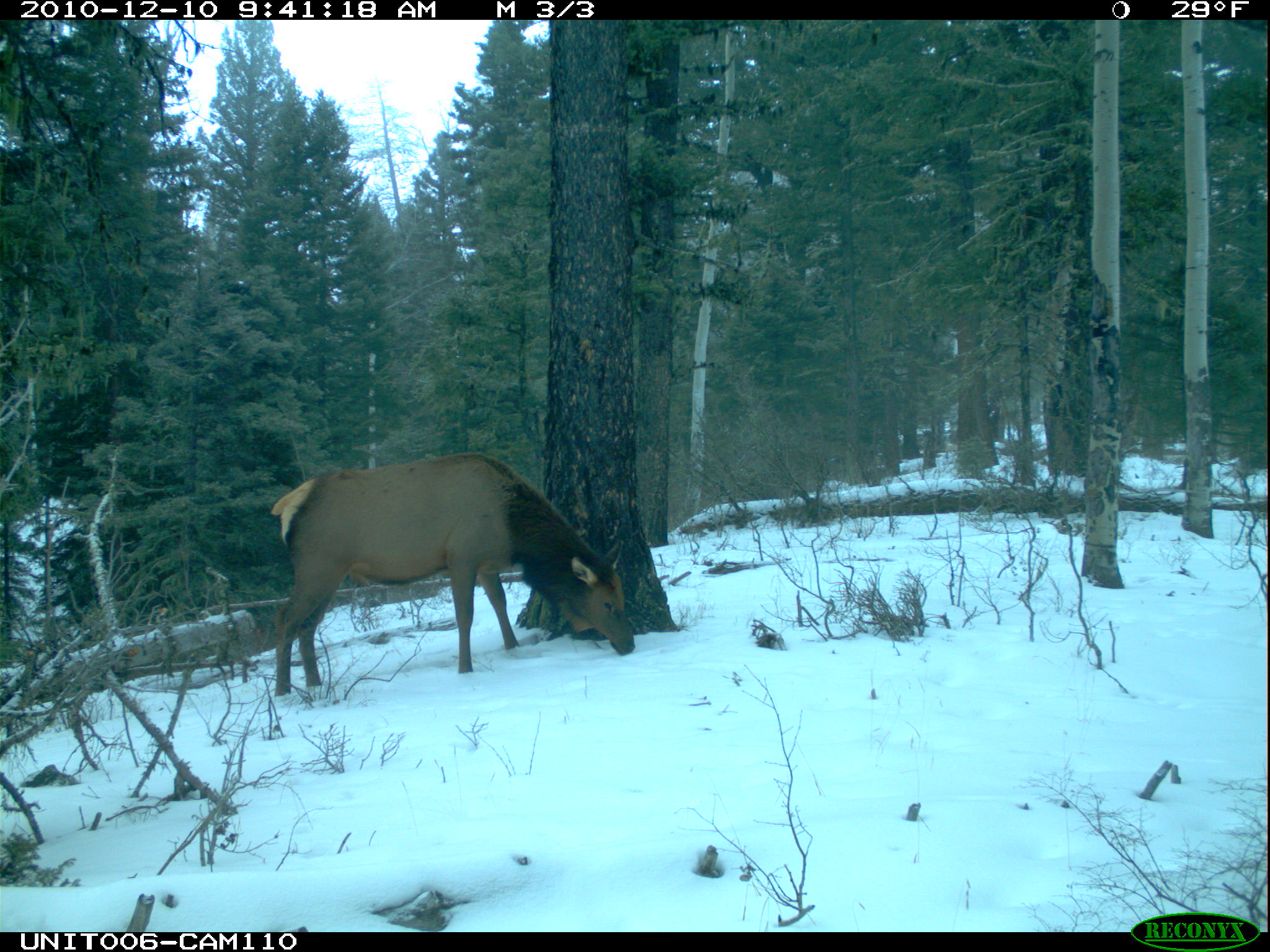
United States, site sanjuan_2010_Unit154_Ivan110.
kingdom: Animalia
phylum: Chordata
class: Mammalia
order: Artiodactyla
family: Cervidae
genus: Cervus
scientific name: Cervus elaphus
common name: red deer